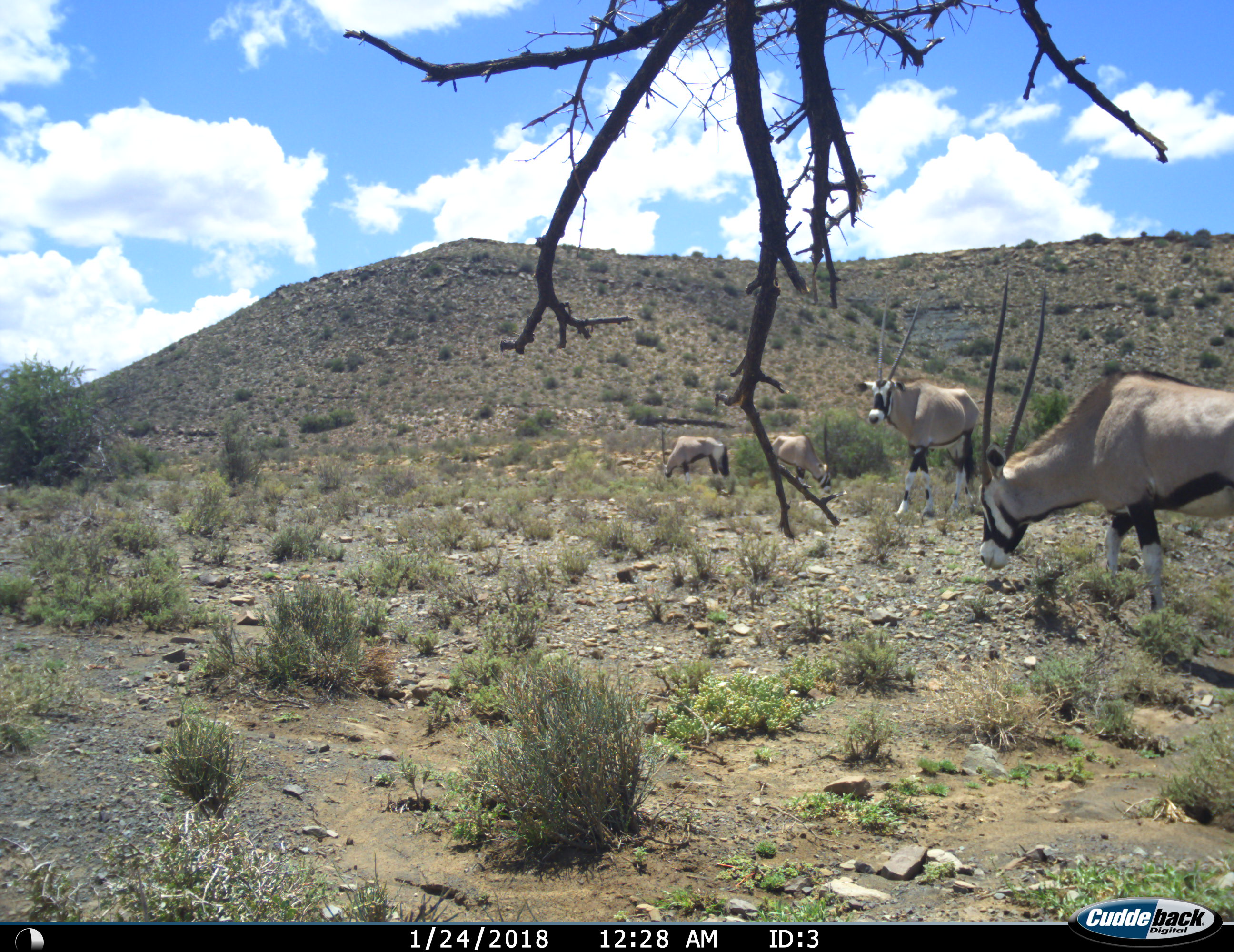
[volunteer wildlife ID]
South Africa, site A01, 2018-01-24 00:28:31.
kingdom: Animalia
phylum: Chordata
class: Mammalia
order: Artiodactyla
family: Bovidae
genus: Oryx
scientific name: Oryx gazella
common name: gemsbok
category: gemsbokoryx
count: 4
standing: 90%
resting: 0%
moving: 20%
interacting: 10%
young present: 10%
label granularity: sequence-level